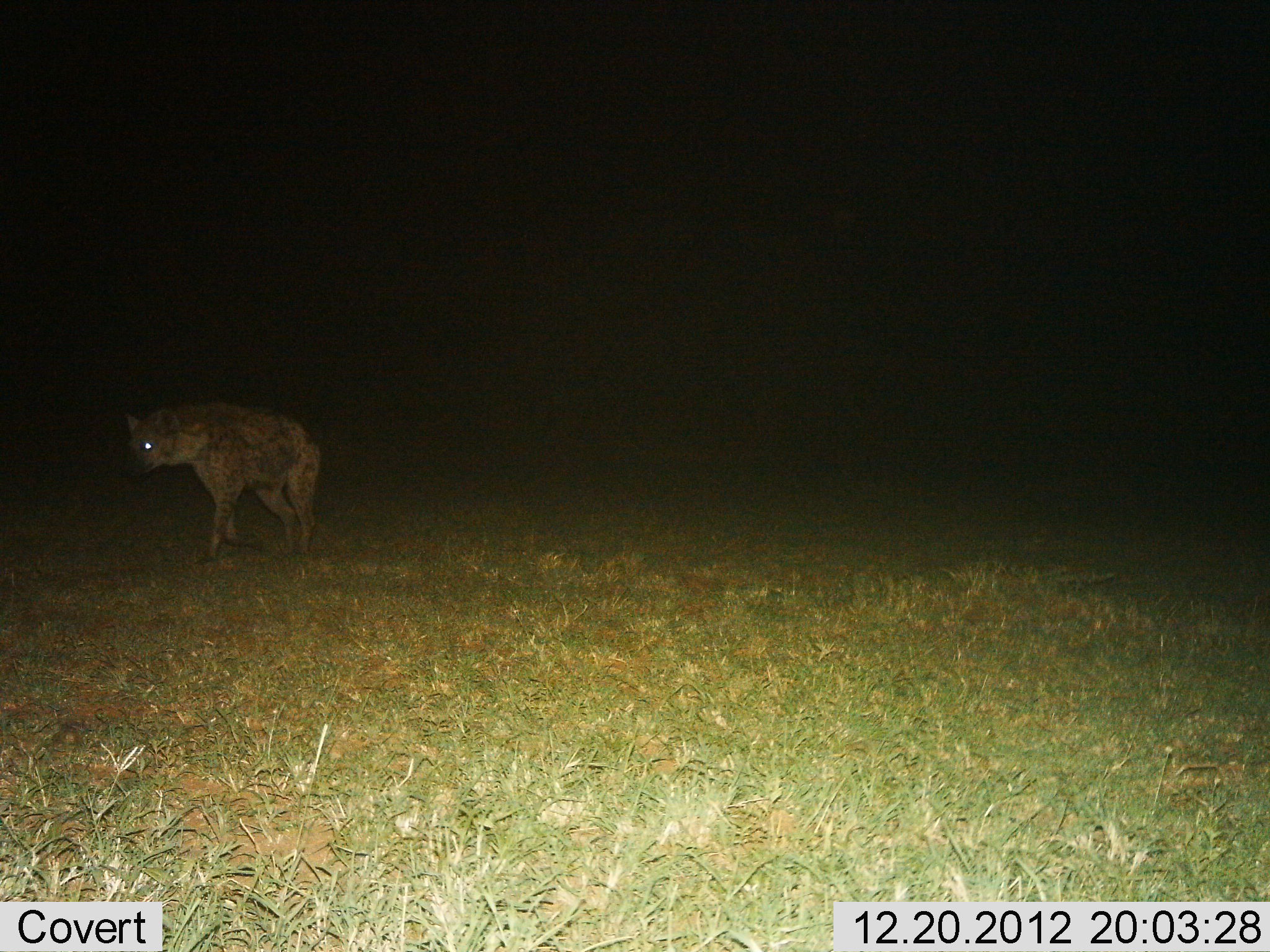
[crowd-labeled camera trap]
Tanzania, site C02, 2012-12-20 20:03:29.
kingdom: Animalia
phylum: Chordata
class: Mammalia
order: Carnivora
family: Hyaenidae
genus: Crocuta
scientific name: Crocuta crocuta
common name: spotted hyena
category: hyenaspotted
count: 1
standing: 18%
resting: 0%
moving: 85%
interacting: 0%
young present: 0%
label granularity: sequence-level